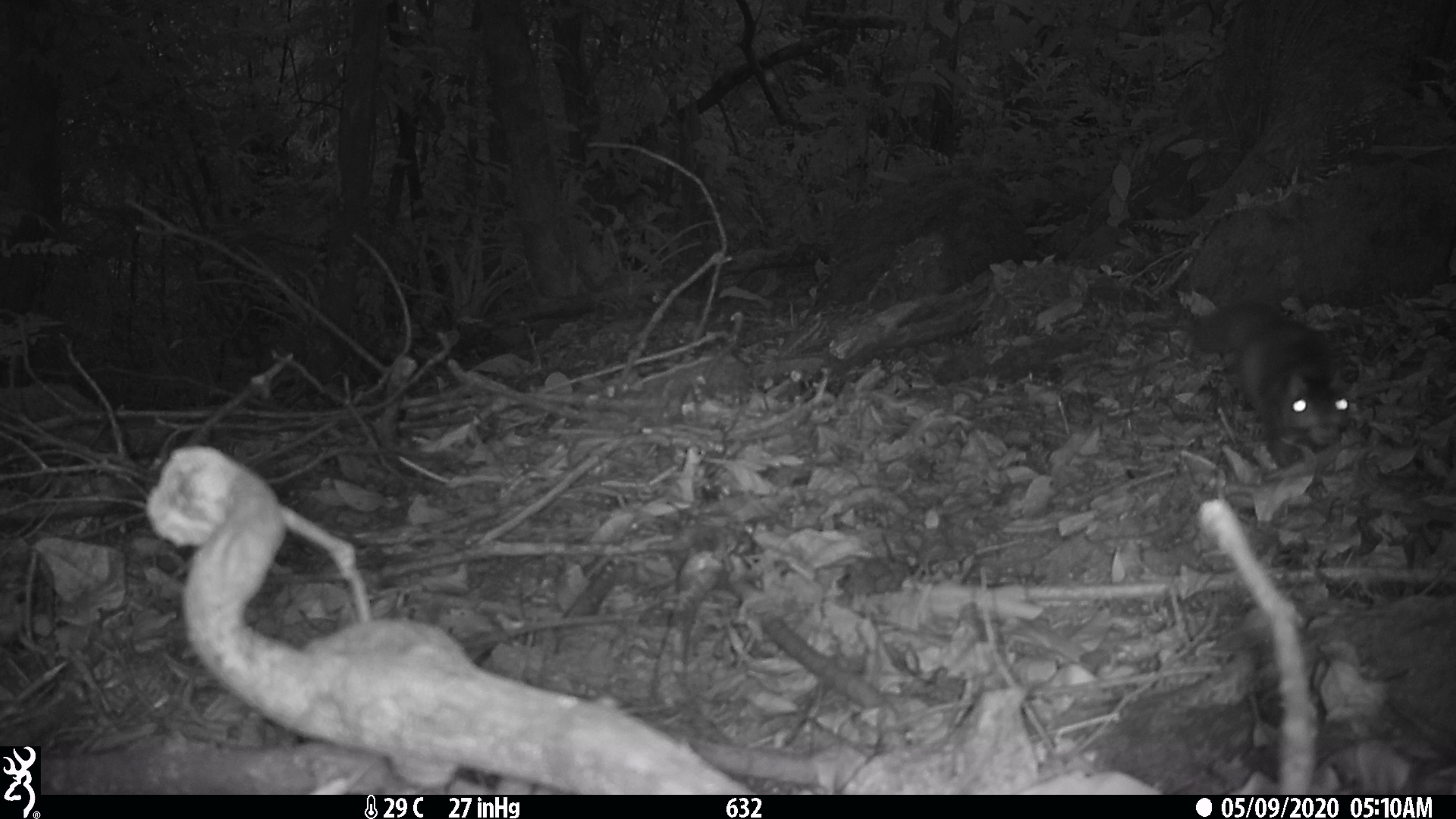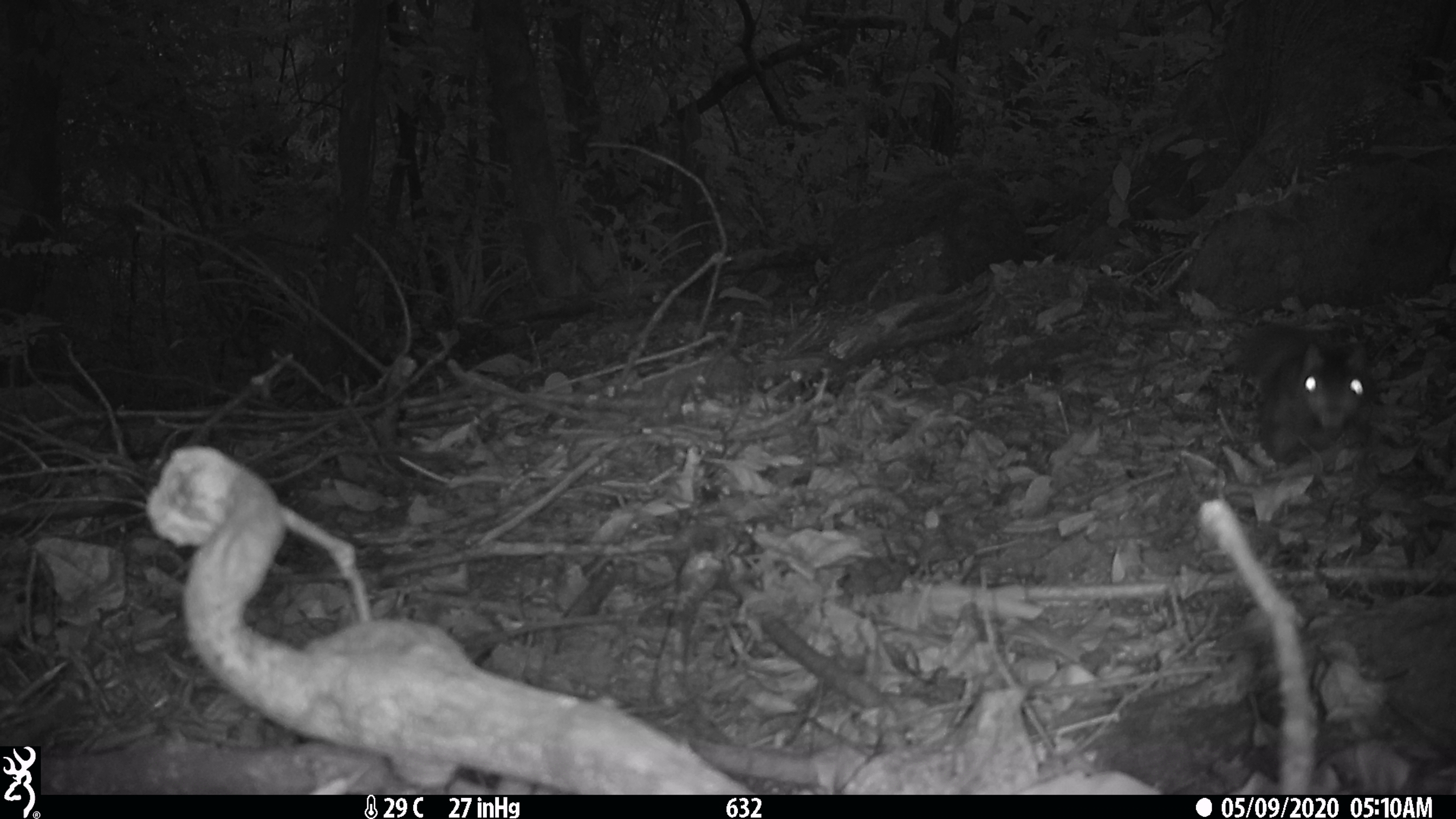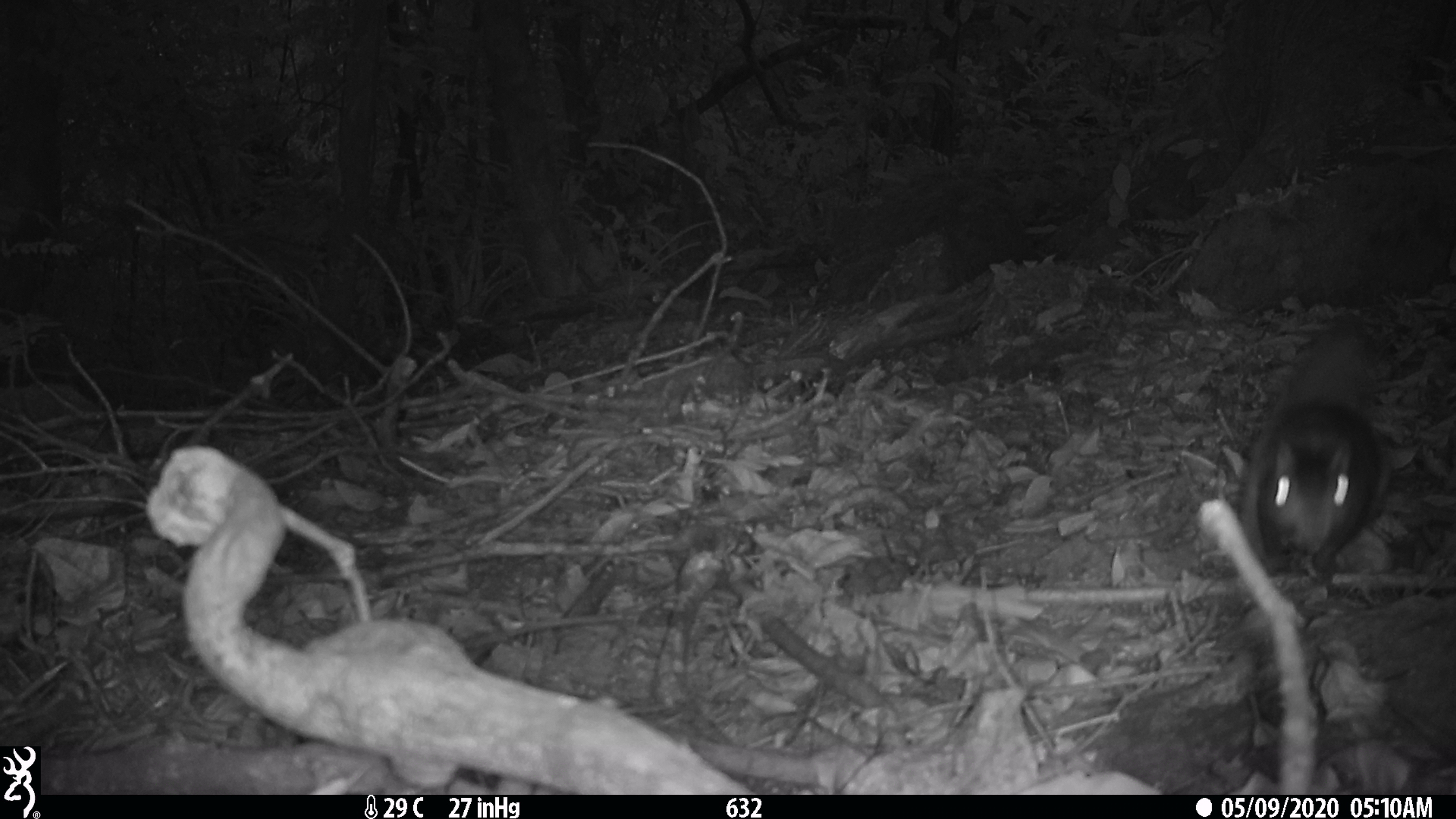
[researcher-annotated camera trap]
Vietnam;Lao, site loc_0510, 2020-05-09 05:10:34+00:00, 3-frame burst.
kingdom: Animalia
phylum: Chordata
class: Mammalia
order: Rodentia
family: Sciuridae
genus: Sciurus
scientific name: Sciurus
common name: squirrel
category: unidentified squirrel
Unidentified squirrel (squirrel) (Sciurus). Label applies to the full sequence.